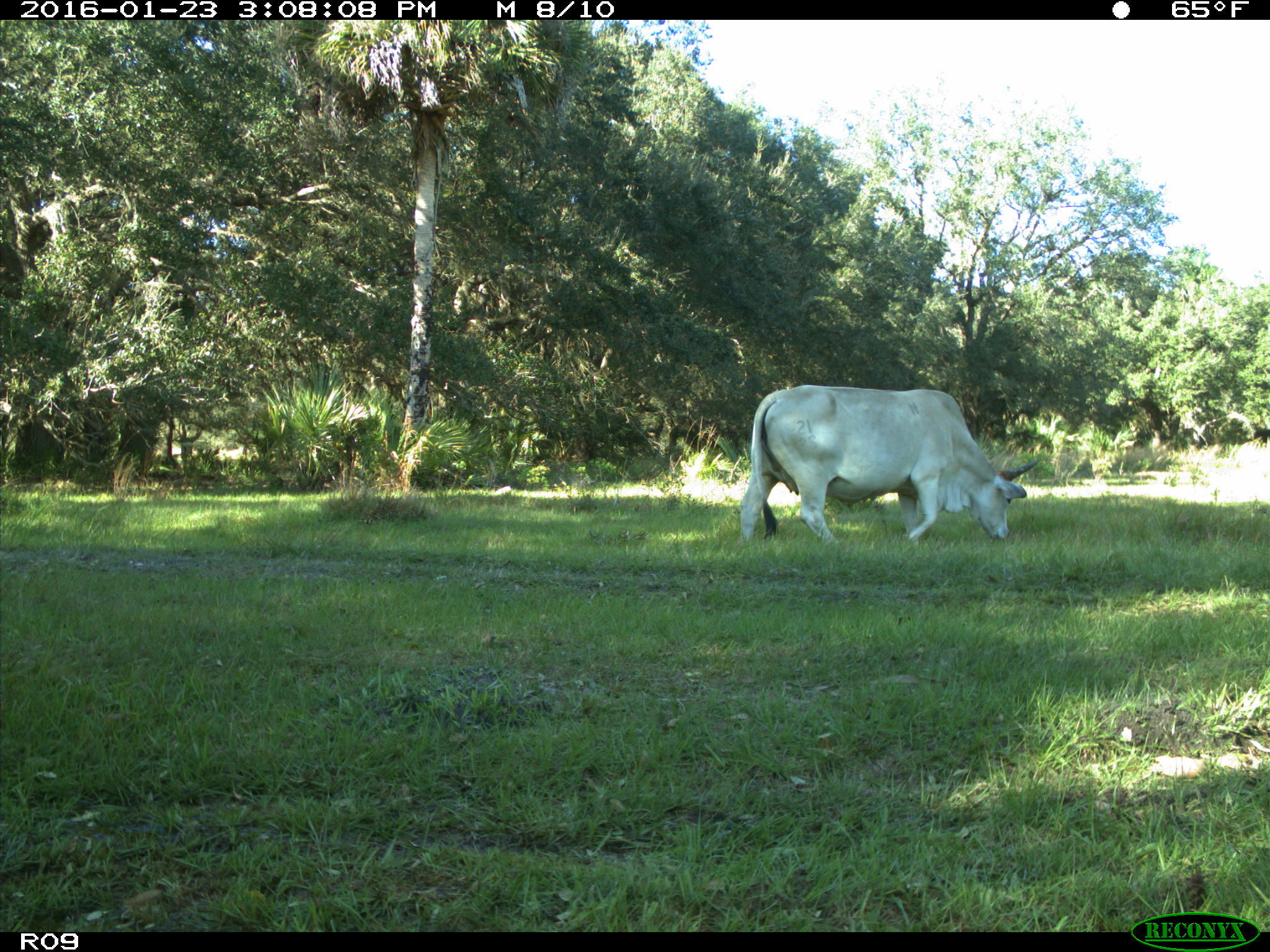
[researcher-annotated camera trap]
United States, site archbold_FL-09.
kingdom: Animalia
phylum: Chordata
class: Mammalia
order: Artiodactyla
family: Bovidae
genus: Bos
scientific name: Bos taurus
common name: domestic cow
Bos taurus (domestic cow).